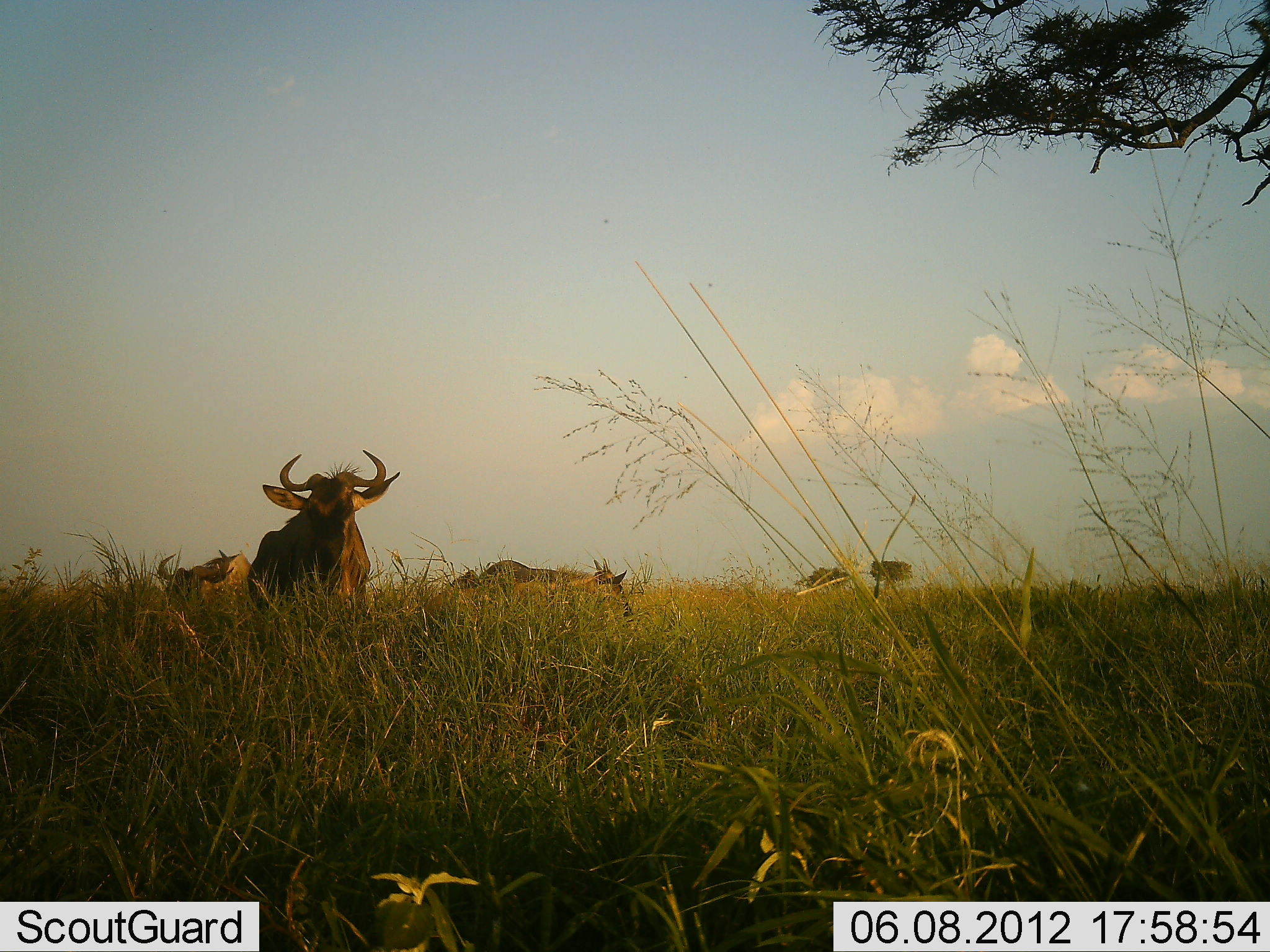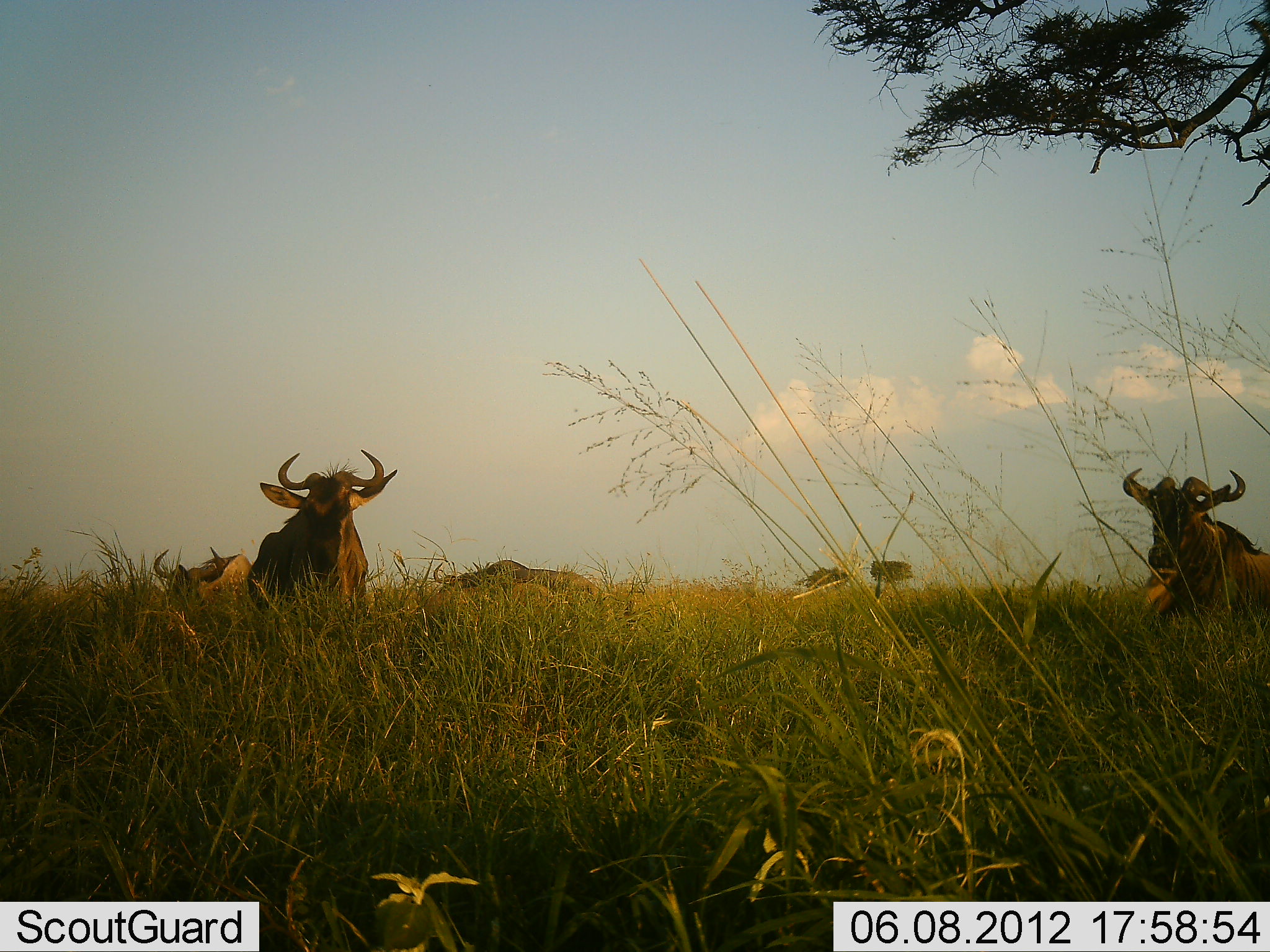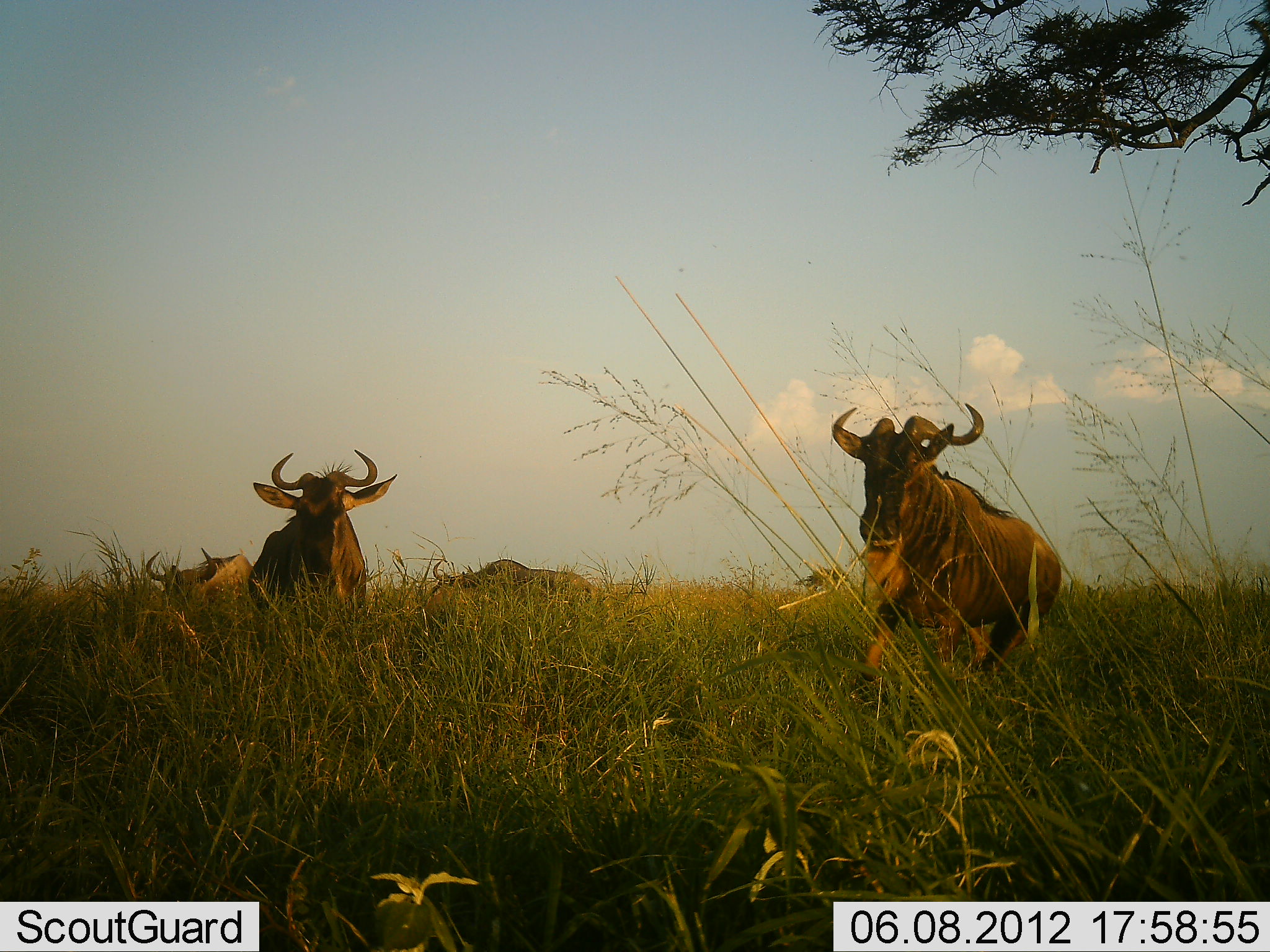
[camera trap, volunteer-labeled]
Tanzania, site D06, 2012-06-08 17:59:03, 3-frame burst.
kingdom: Animalia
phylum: Chordata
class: Mammalia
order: Artiodactyla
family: Bovidae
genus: Connochaetes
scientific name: Connochaetes taurinus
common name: blue wildebeest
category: wildebeest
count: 4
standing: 90%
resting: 30%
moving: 80%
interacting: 0%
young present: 10%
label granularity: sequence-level